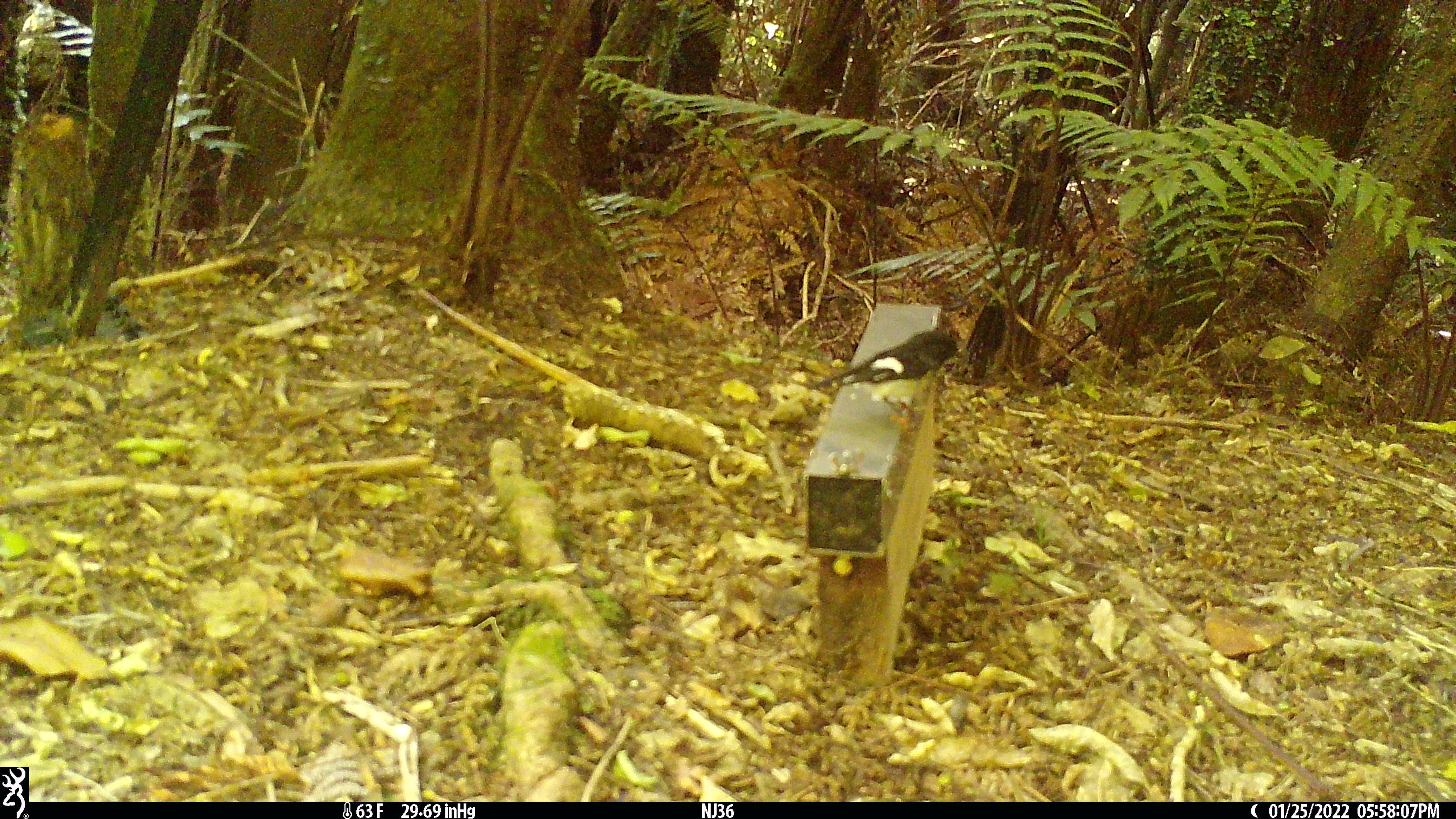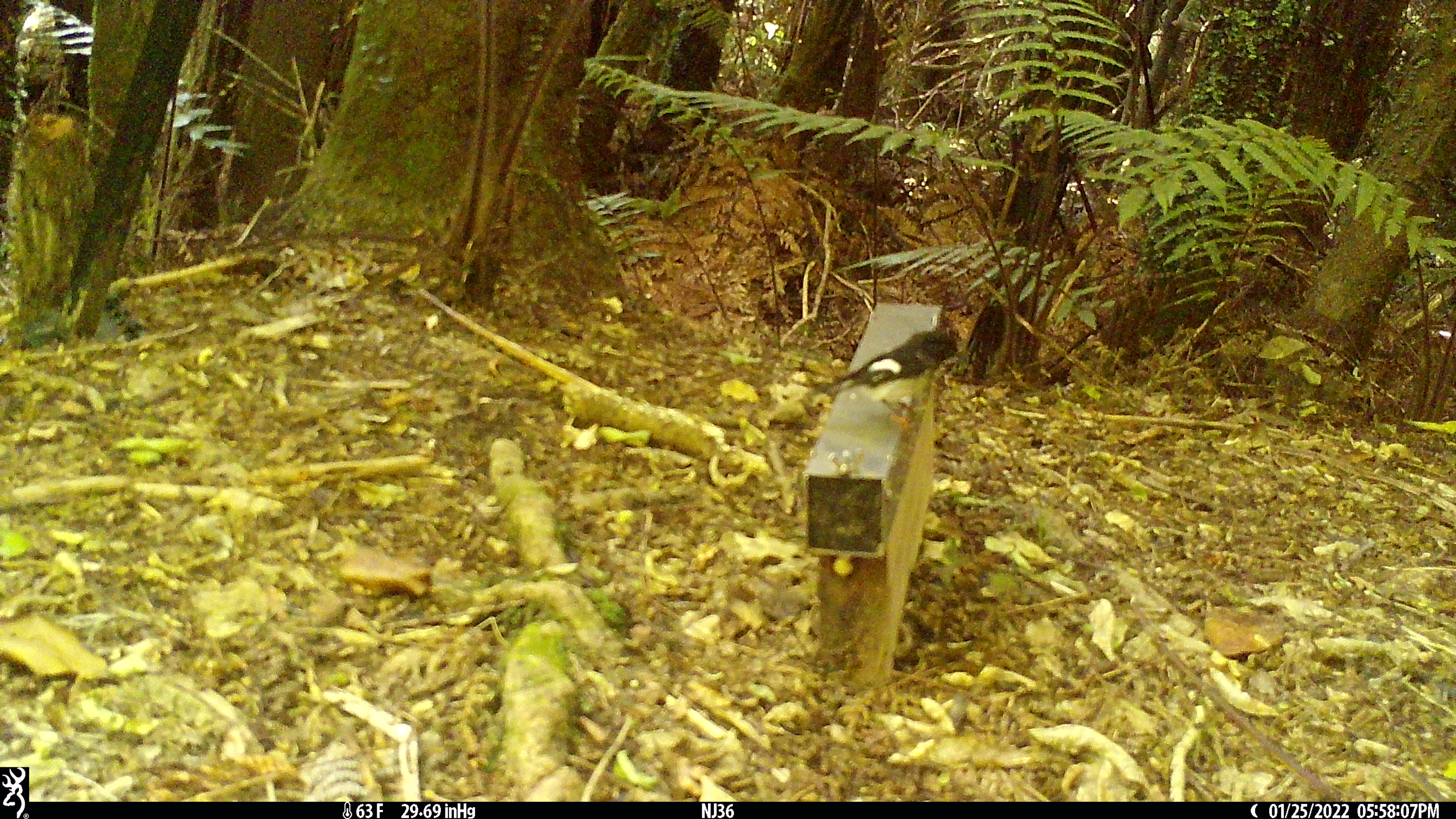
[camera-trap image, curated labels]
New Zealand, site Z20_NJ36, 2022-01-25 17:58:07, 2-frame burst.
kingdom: Animalia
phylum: Chordata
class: Aves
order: Passeriformes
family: Petroicidae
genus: Petroica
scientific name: Petroica macrocephala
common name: tomtit